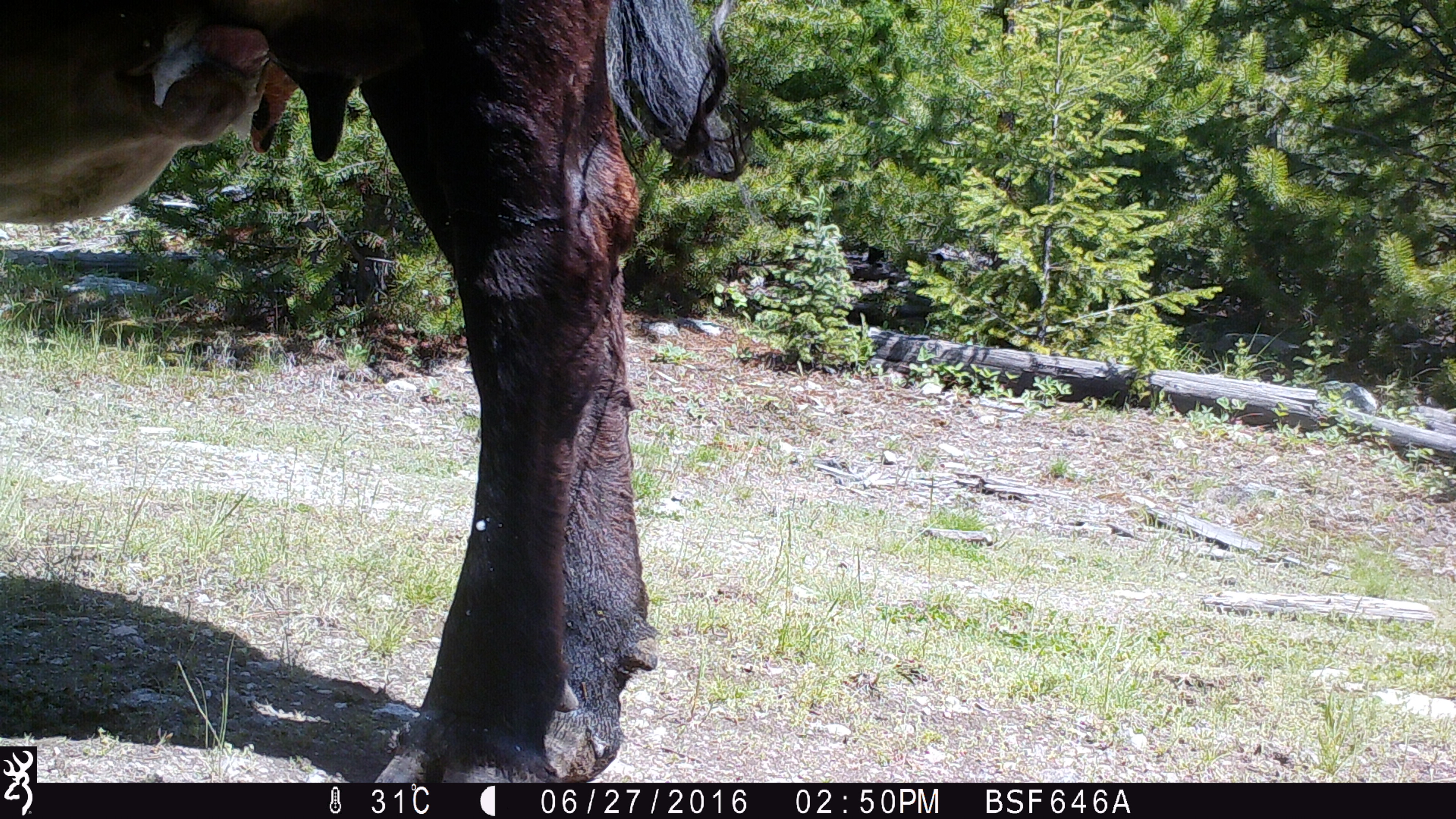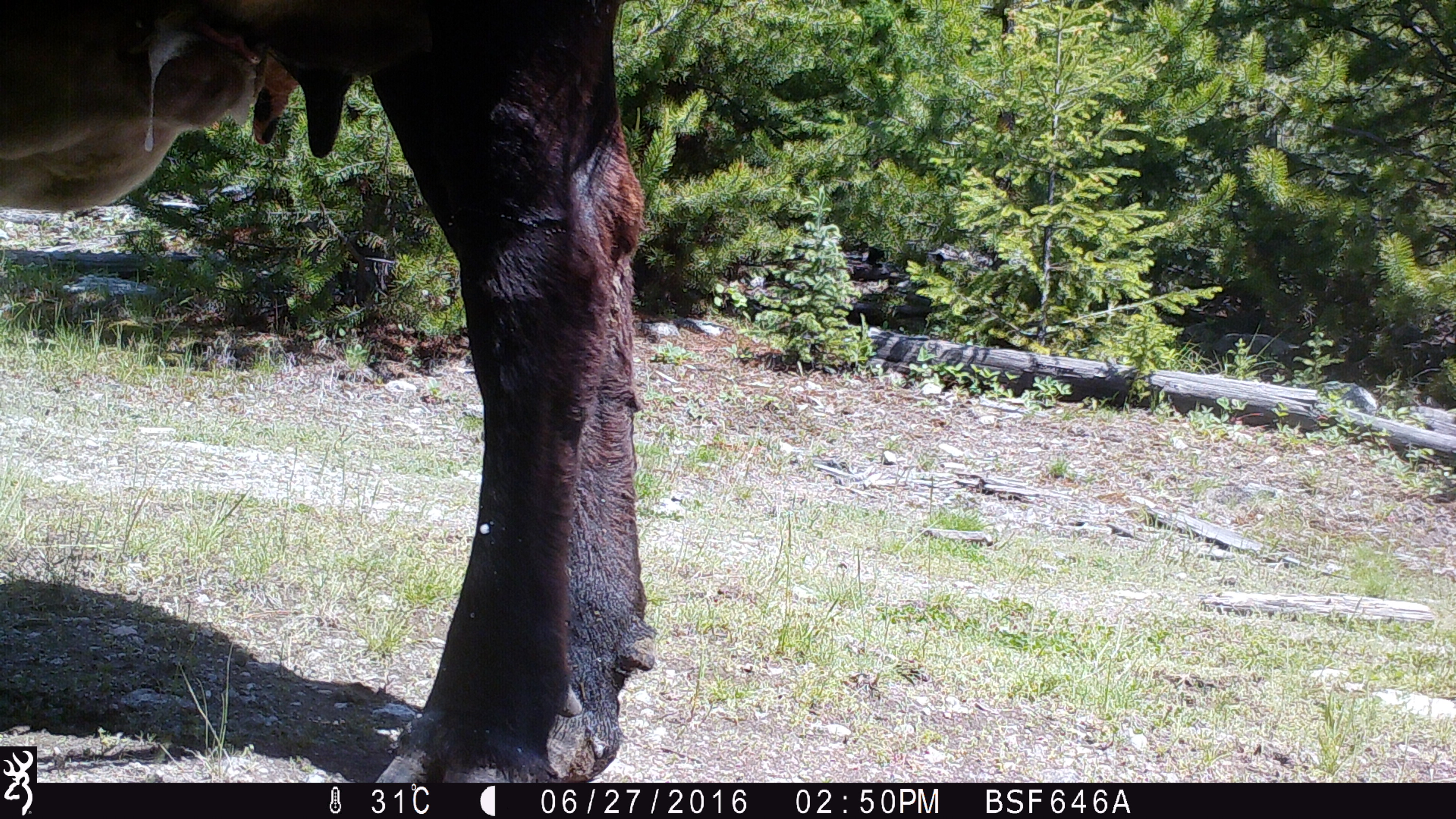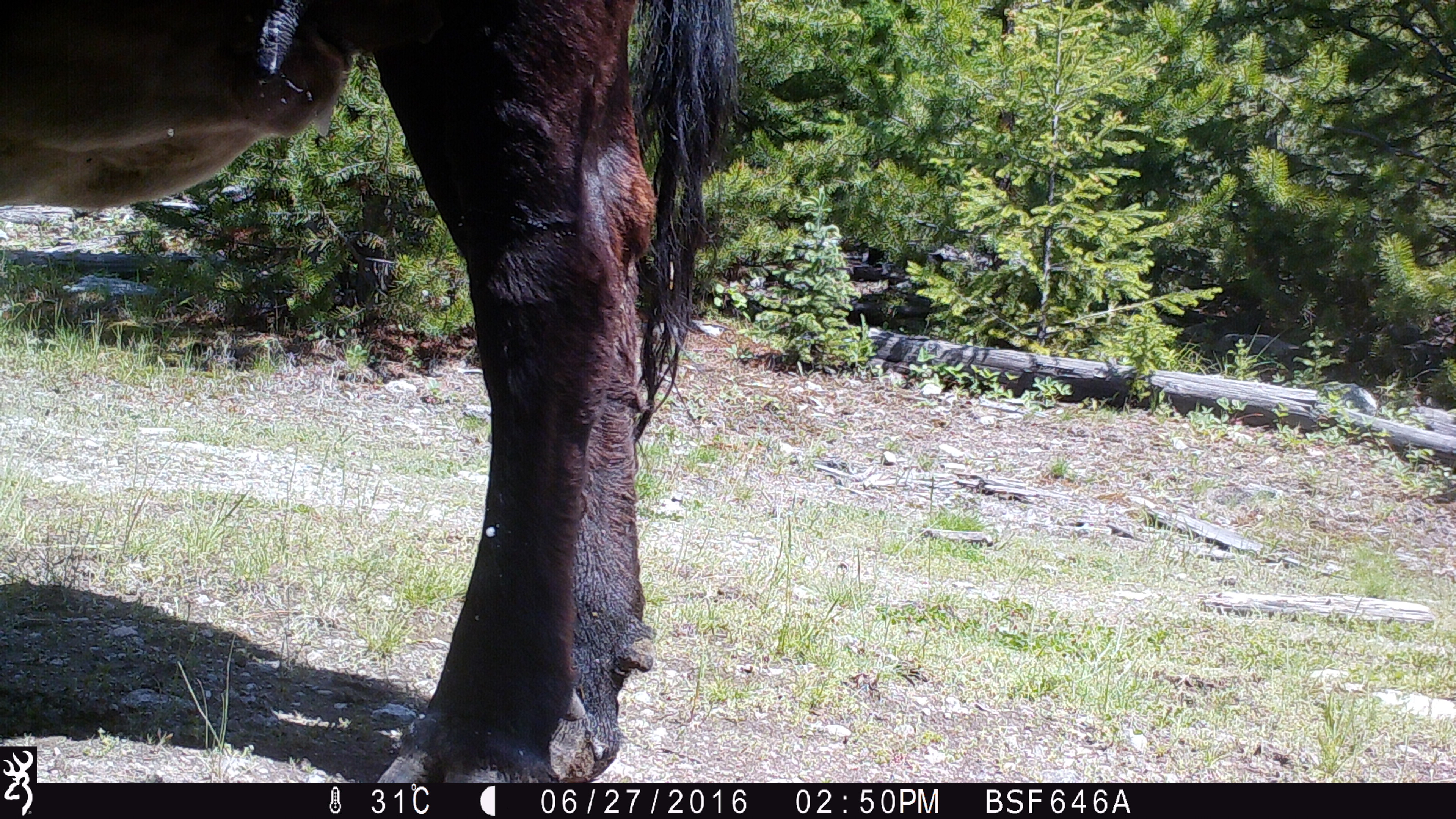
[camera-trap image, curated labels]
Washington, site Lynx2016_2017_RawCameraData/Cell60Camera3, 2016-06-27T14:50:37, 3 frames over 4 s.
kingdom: Animalia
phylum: Chordata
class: Mammalia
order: Artiodactyla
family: Bovidae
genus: Bos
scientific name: Bos taurus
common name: domestic cattle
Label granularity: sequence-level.